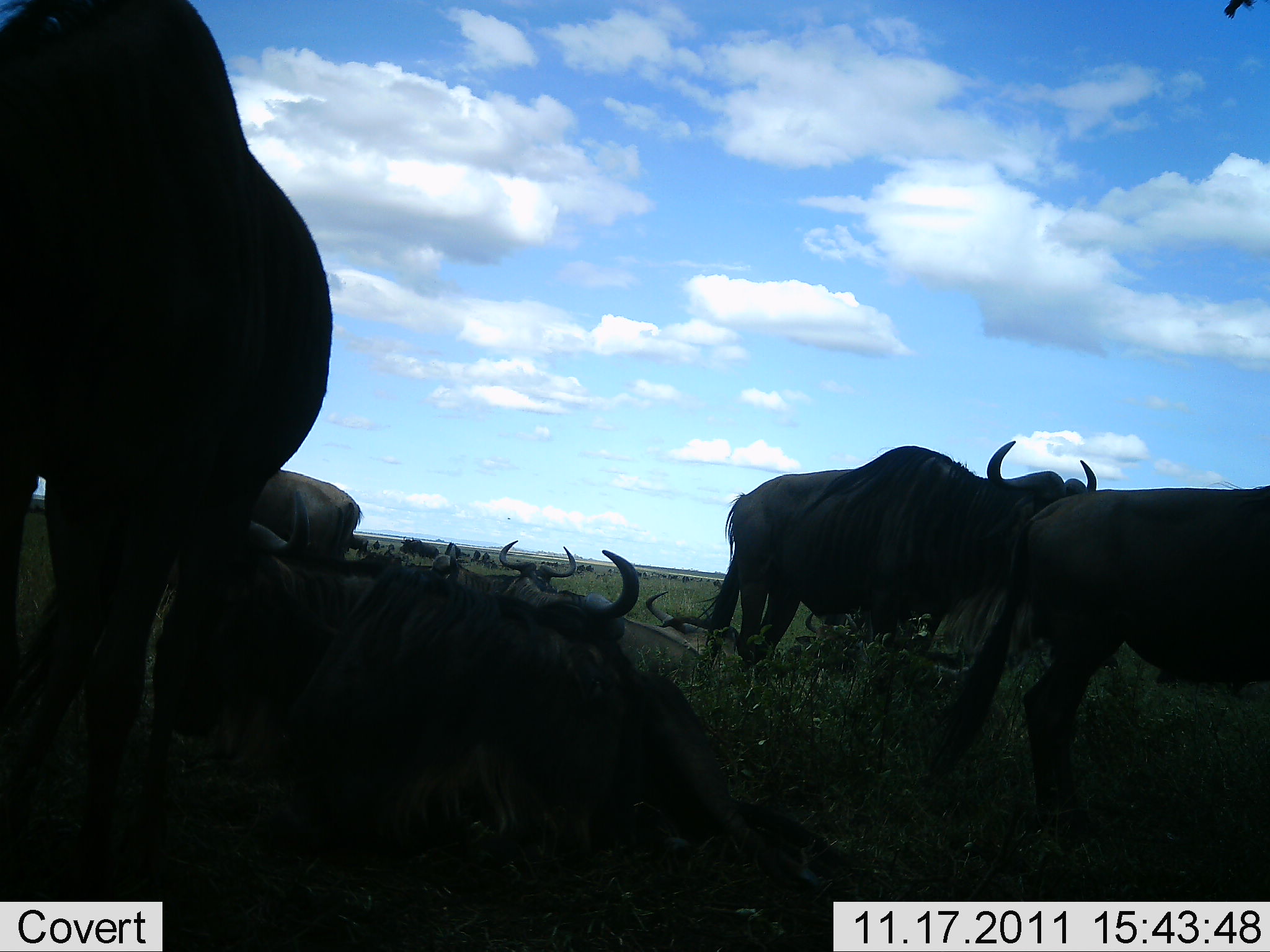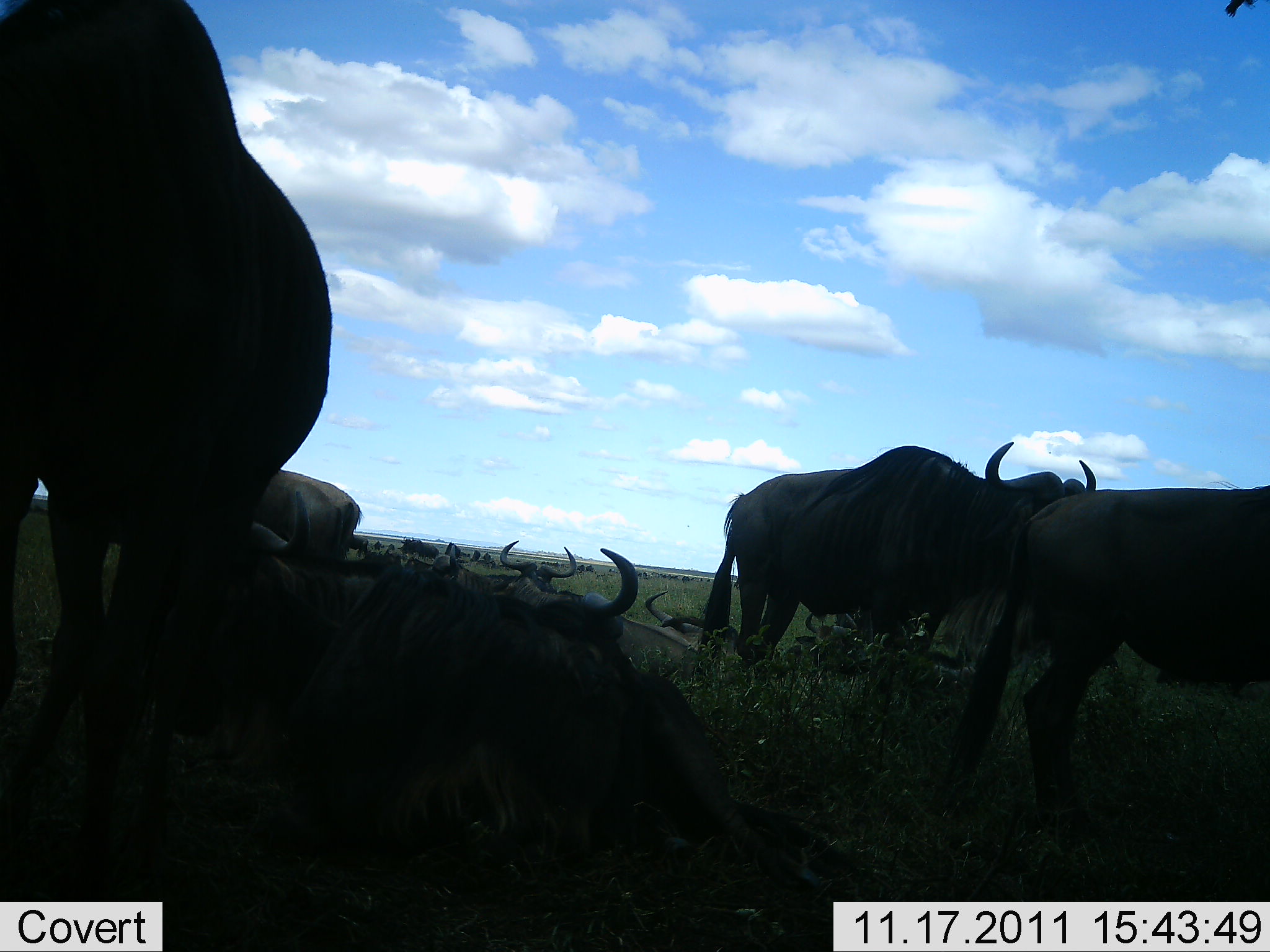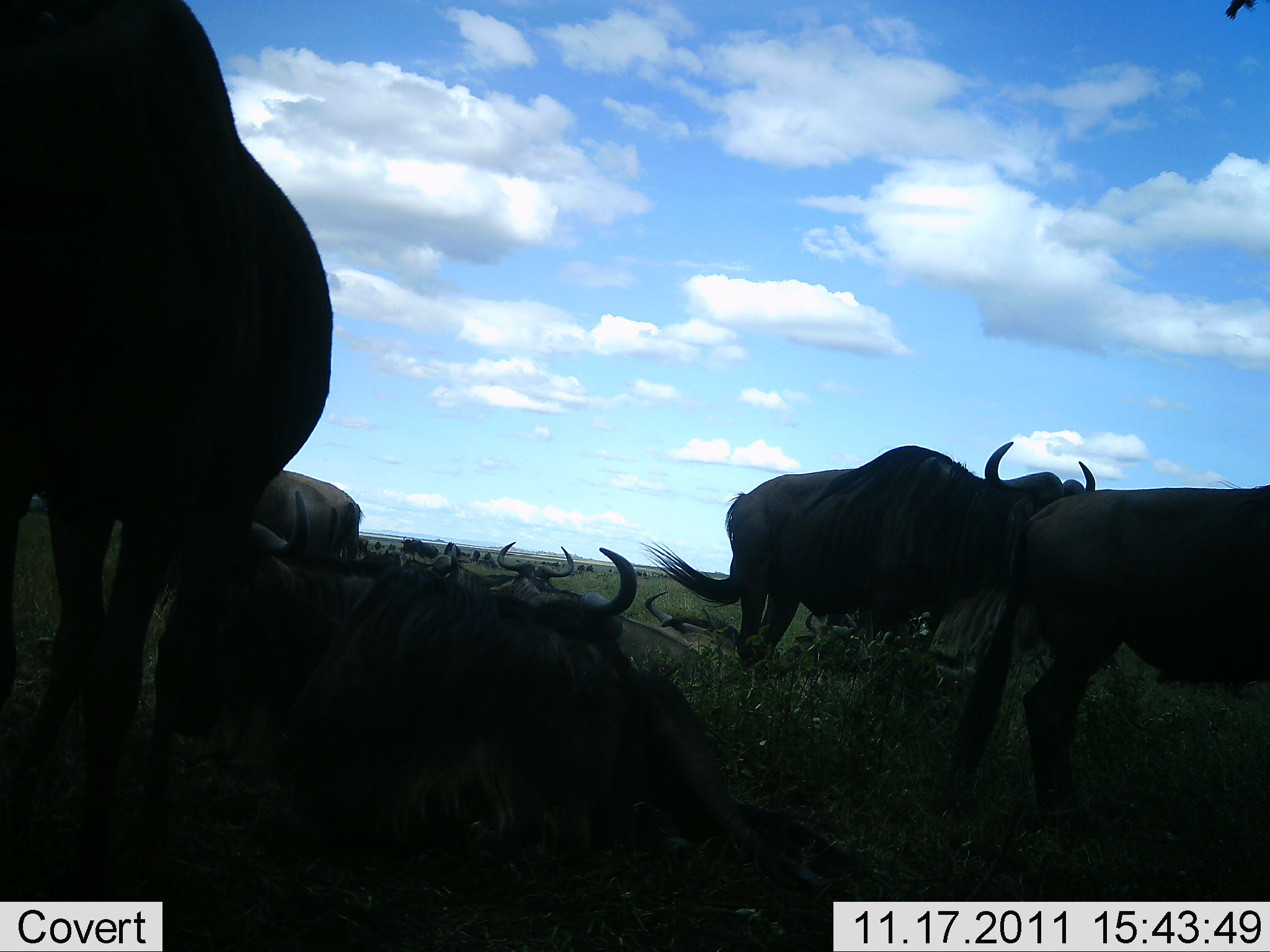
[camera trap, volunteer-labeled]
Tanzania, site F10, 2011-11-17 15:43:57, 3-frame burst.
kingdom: Animalia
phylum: Chordata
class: Mammalia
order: Artiodactyla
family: Bovidae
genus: Connochaetes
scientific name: Connochaetes taurinus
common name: blue wildebeest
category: wildebeest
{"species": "wildebeest (blue wildebeest) (Connochaetes taurinus)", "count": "11-50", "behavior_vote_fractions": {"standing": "90%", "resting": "100%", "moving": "0%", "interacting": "20%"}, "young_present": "0%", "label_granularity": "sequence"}